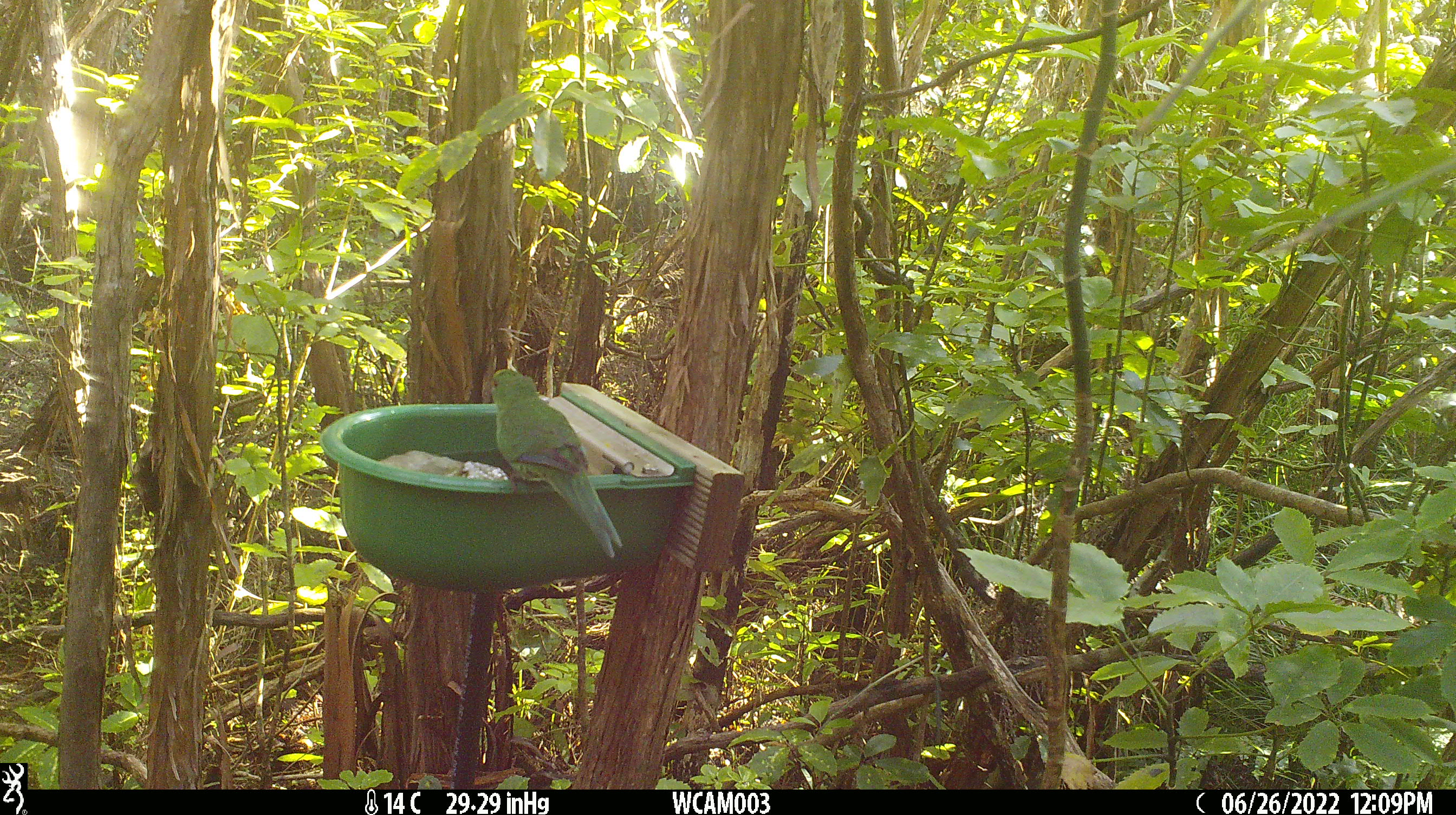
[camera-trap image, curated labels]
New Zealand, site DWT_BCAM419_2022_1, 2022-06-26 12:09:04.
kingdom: Animalia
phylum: Chordata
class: Aves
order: Psittaciformes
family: Psittaculidae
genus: Cyanoramphus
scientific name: Cyanoramphus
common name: parakeet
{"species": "parakeet (Cyanoramphus)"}